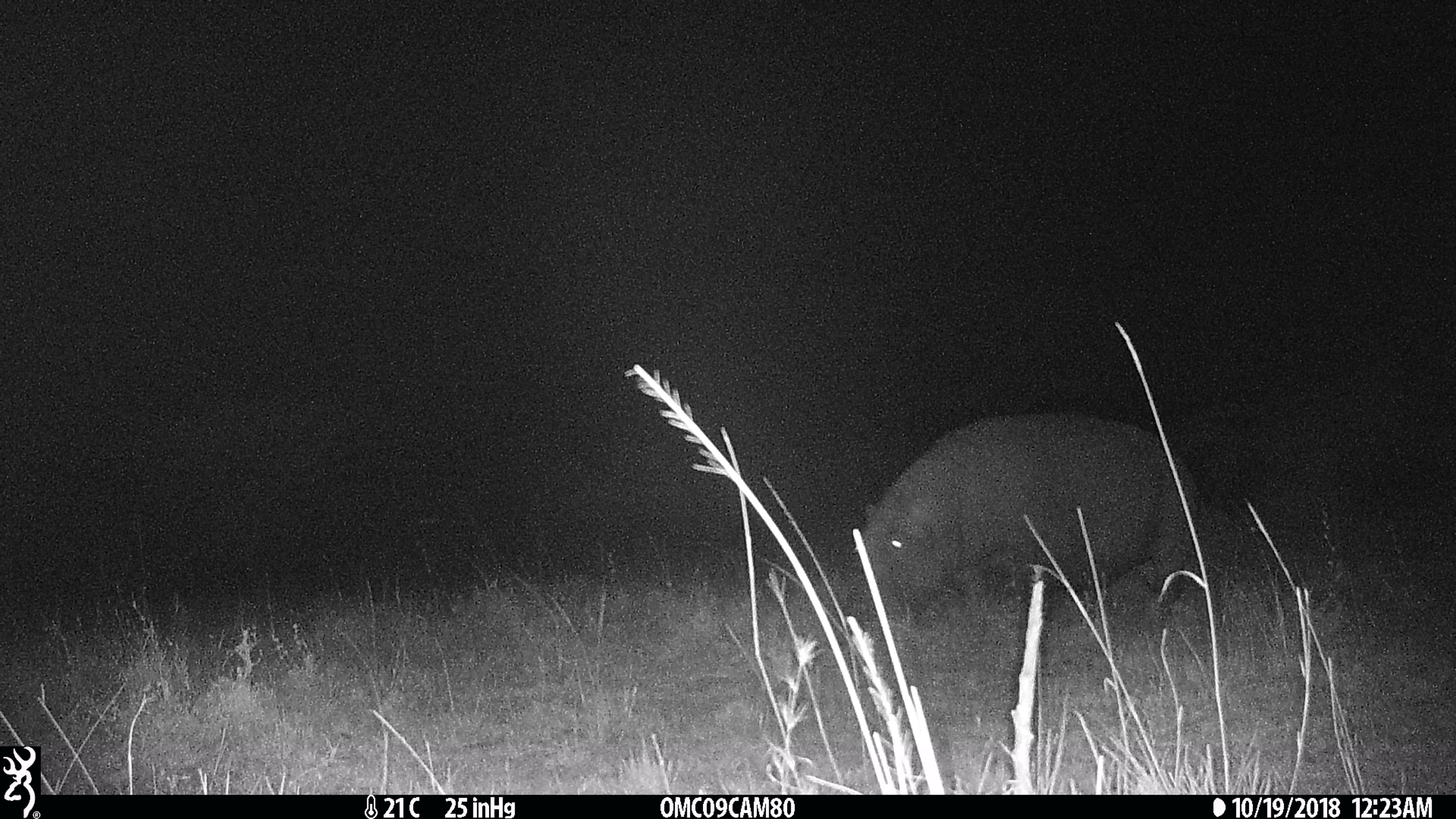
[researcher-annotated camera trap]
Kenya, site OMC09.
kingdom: Animalia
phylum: Chordata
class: Mammalia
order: Artiodactyla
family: Hippopotamidae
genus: Hippopotamus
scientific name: Hippopotamus amphibius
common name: hippopotamus